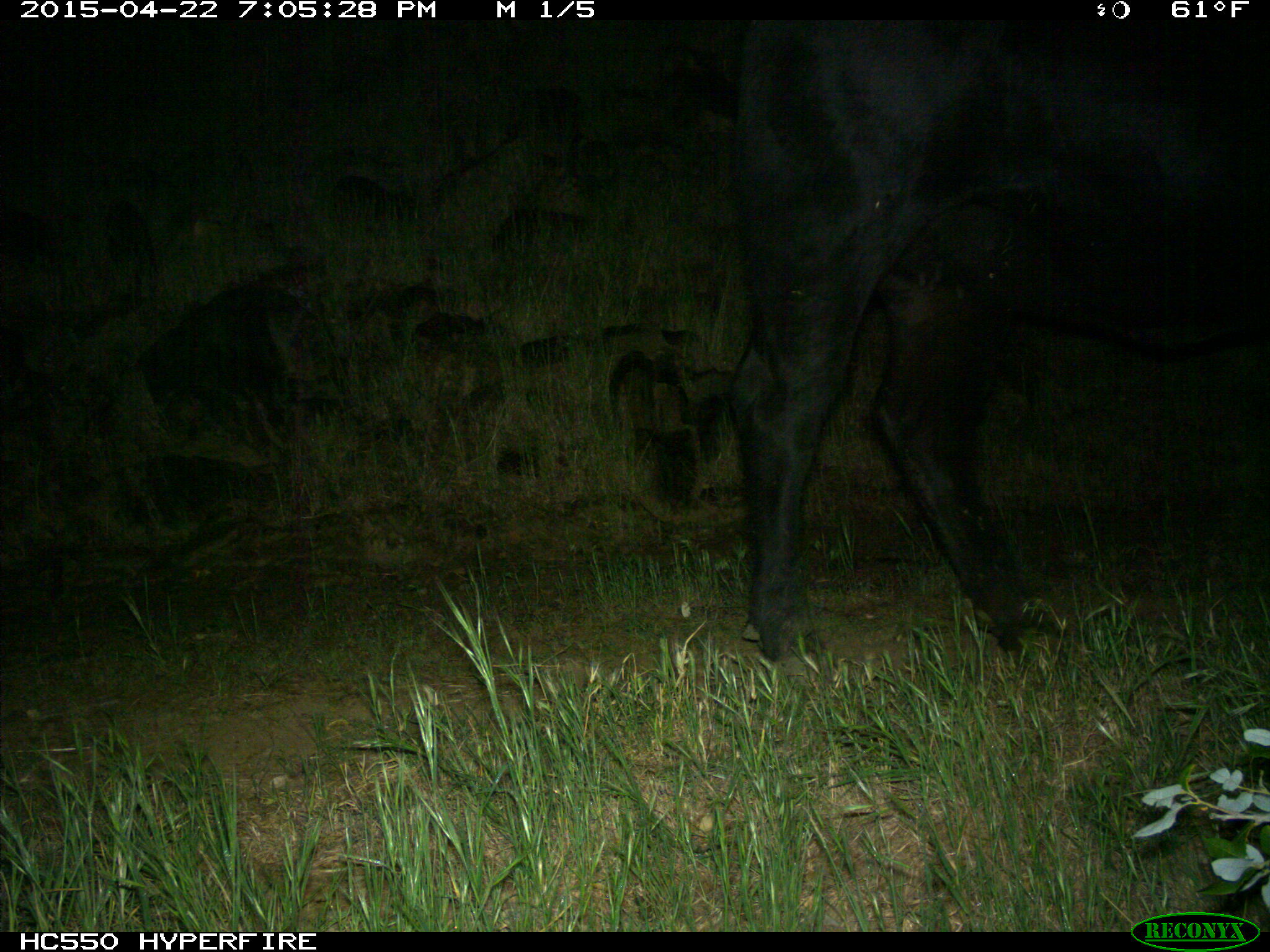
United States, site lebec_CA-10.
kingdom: Animalia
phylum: Chordata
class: Mammalia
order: Artiodactyla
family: Bovidae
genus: Bos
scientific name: Bos taurus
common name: domestic cow